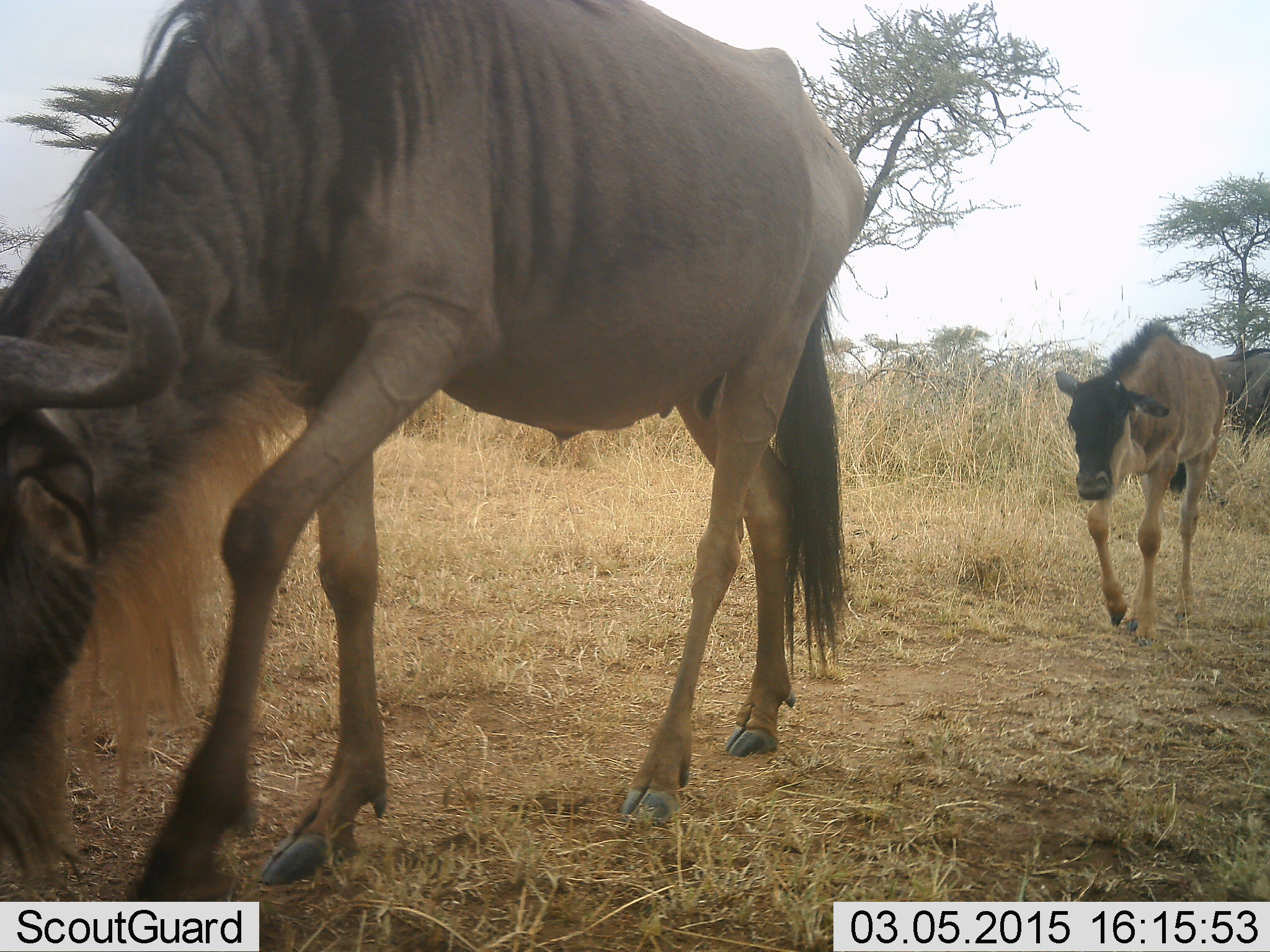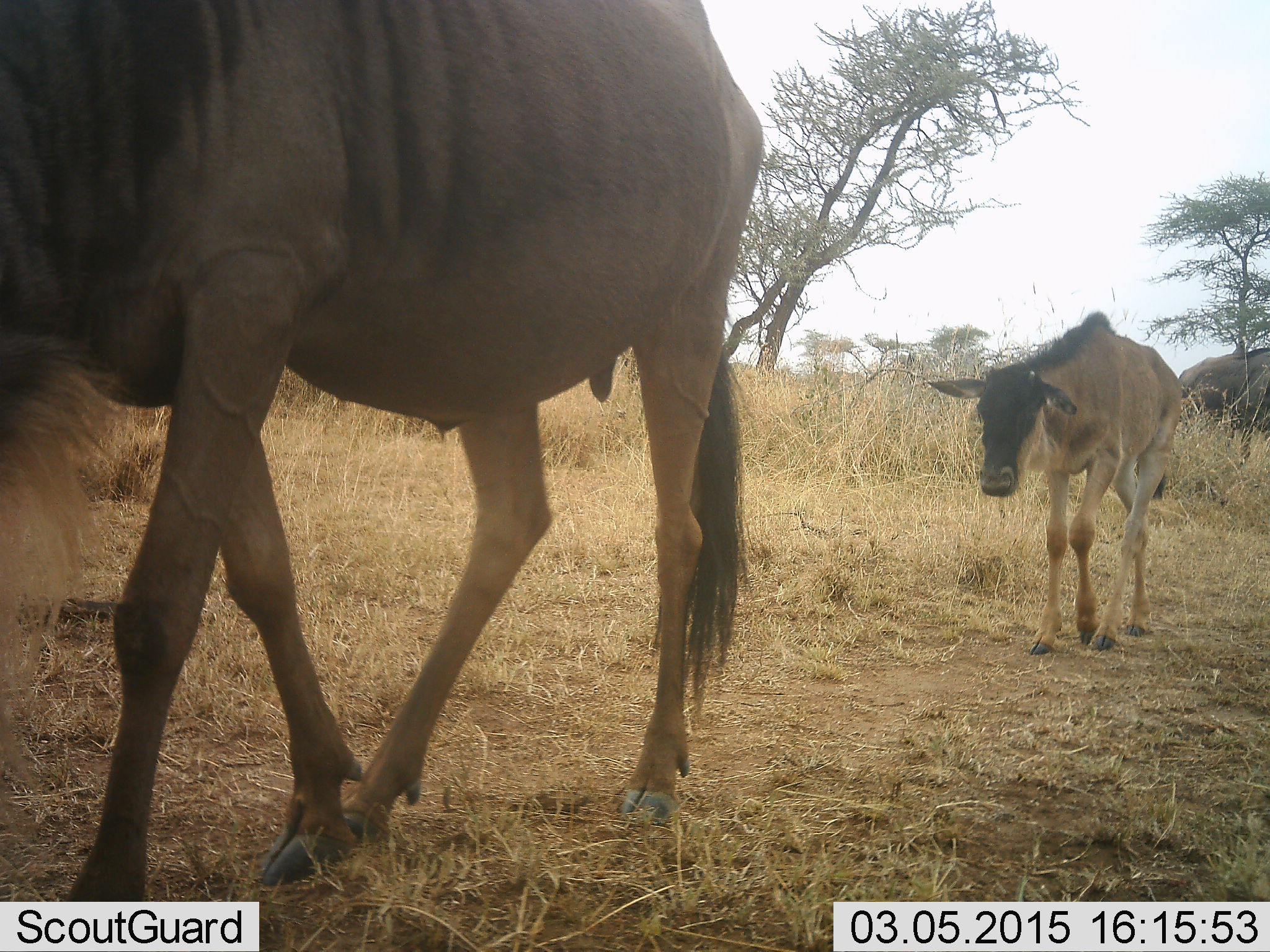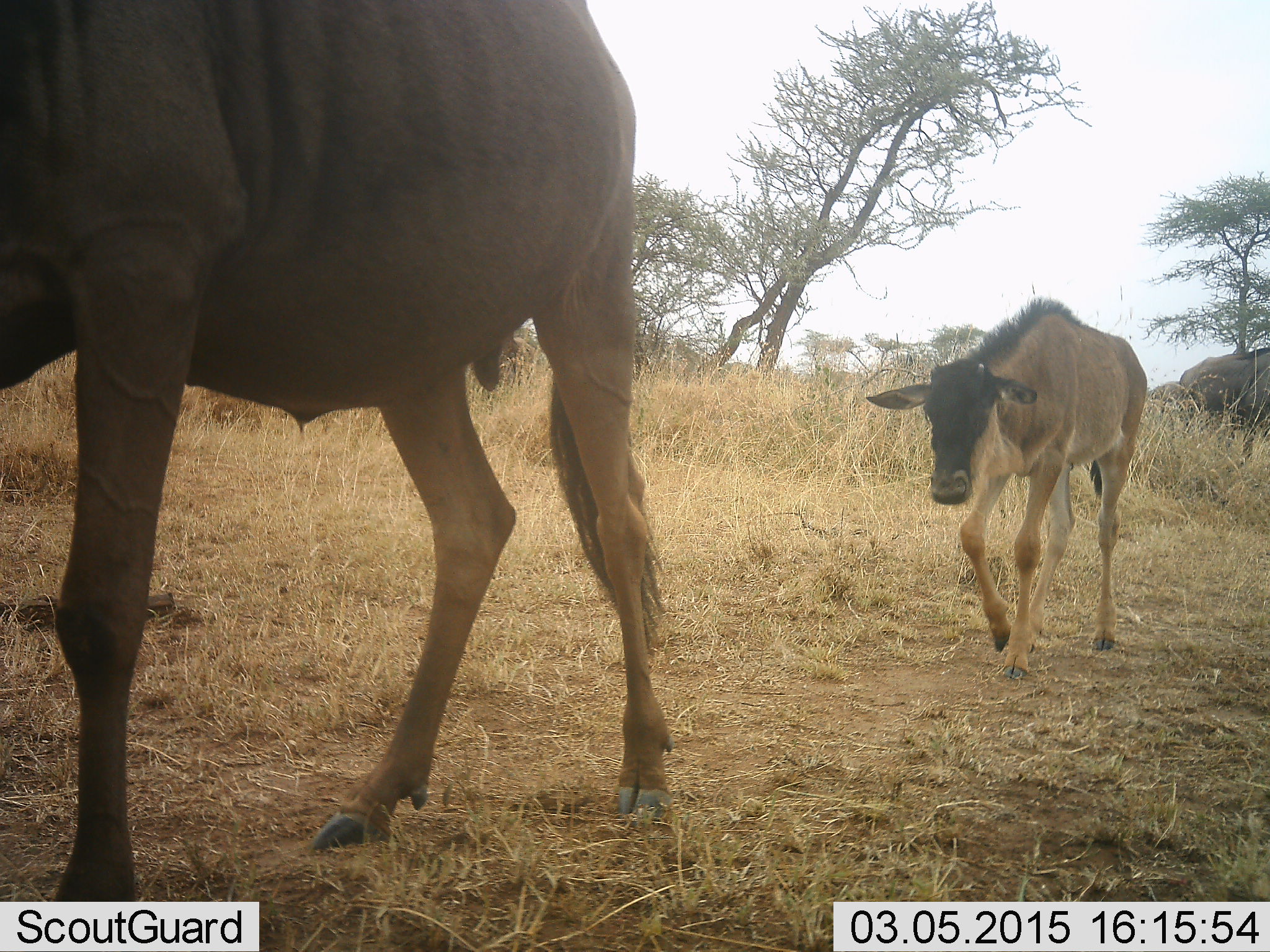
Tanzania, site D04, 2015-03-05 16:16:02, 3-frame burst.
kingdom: Animalia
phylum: Chordata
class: Mammalia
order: Artiodactyla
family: Bovidae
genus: Connochaetes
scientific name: Connochaetes taurinus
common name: blue wildebeest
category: wildebeest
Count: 2.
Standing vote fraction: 30%.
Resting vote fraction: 0%.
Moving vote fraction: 100%.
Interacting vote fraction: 0%.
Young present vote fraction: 80%.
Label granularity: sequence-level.